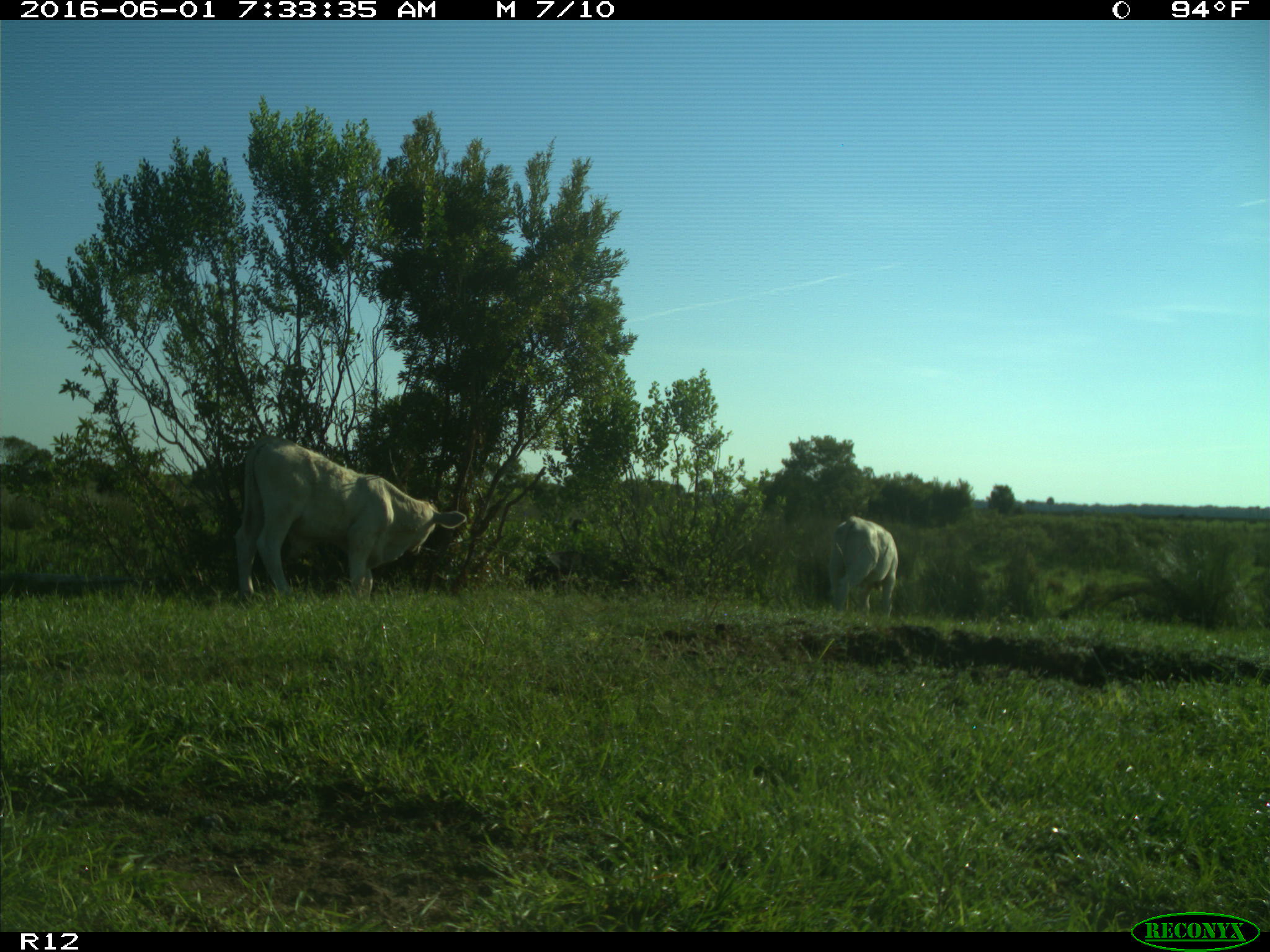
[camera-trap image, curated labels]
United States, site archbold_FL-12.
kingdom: Animalia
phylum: Chordata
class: Mammalia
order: Artiodactyla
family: Bovidae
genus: Bos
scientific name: Bos taurus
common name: domestic cow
Bos taurus (domestic cow).